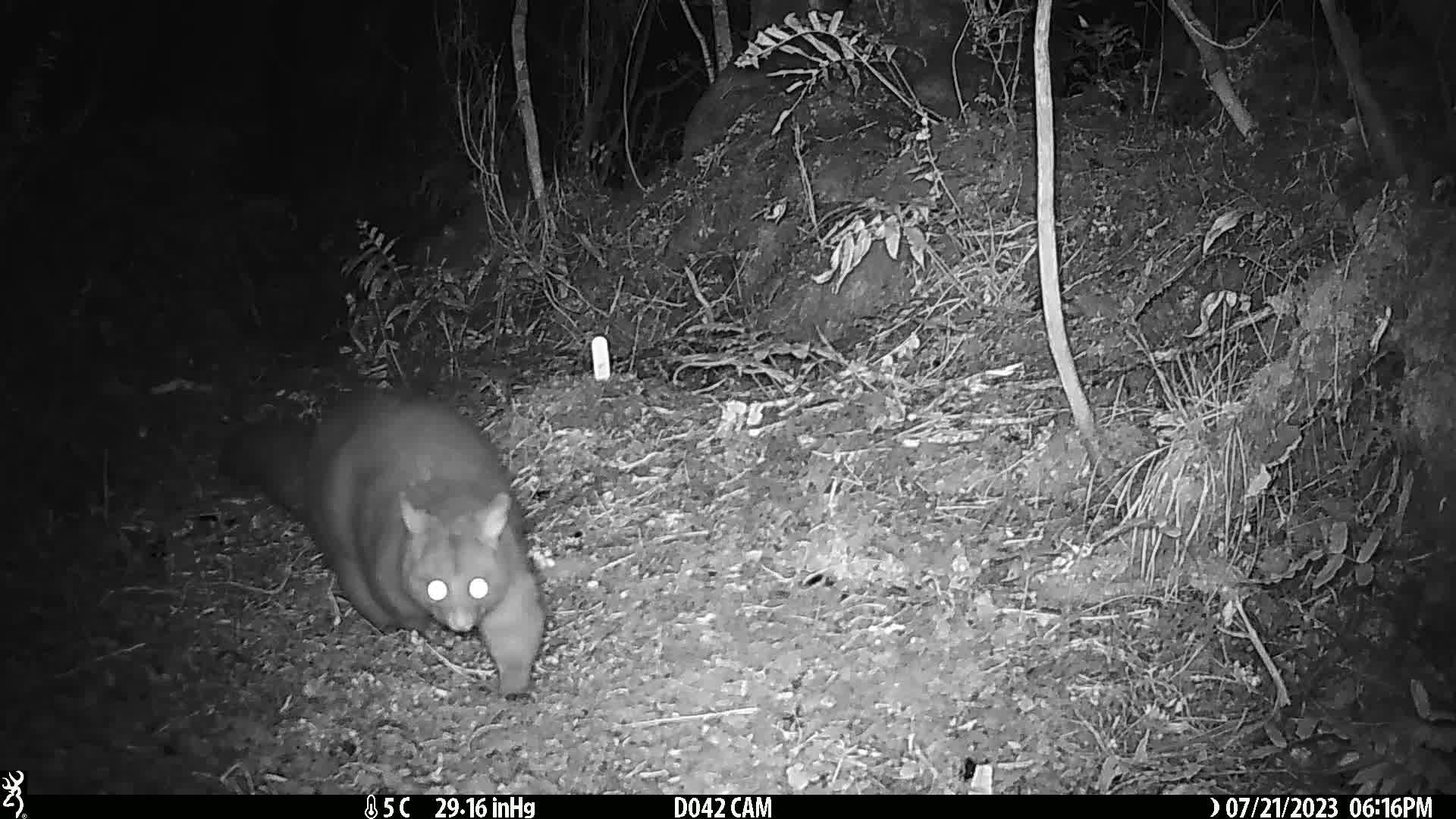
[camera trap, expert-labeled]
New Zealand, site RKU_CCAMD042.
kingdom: Animalia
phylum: Chordata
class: Mammalia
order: Diprotodontia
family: Phalangeridae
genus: Trichosurus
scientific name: Trichosurus vulpecula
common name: common brushtail possum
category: possum